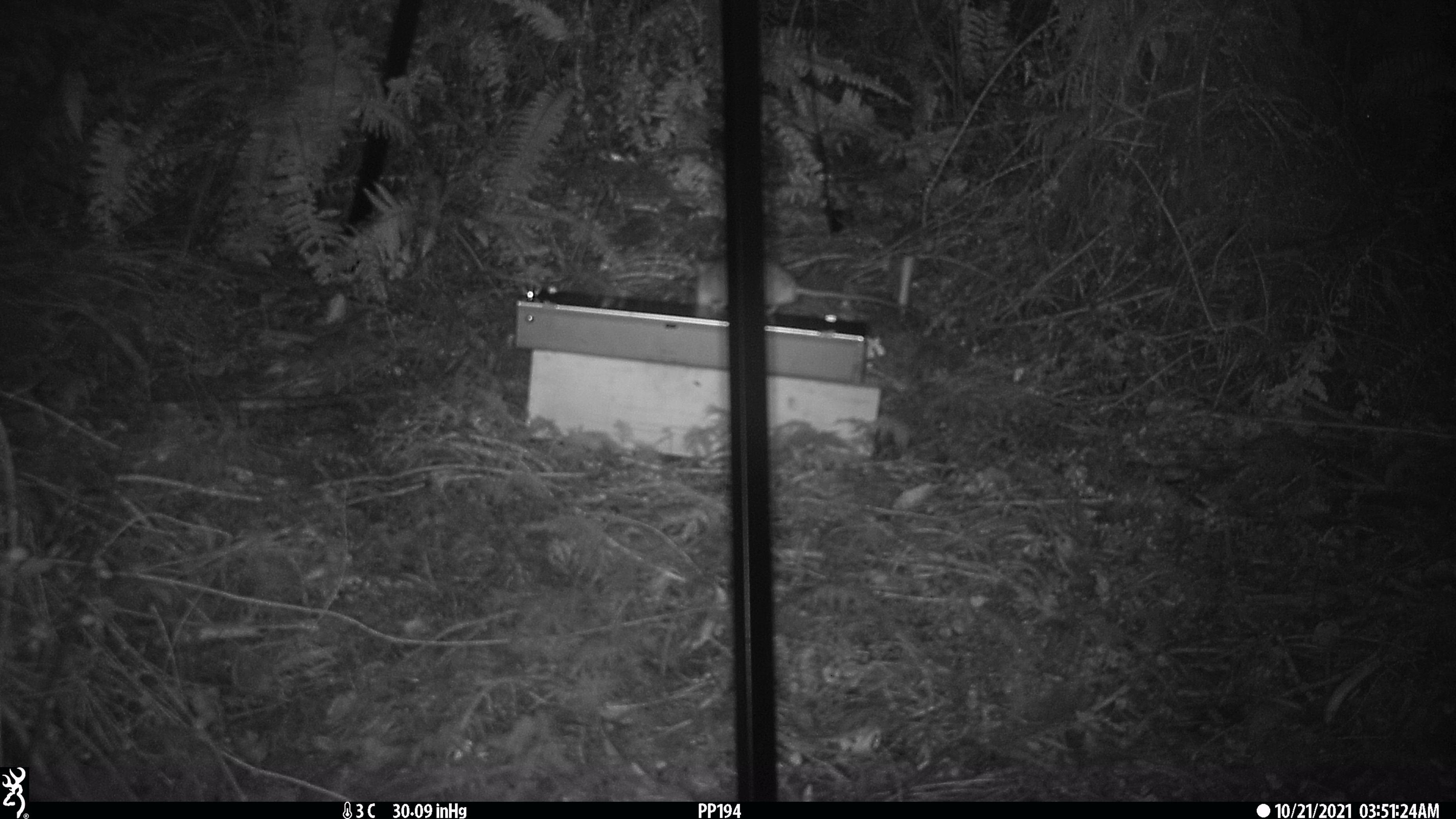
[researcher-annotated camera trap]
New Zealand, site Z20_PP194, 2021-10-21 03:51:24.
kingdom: Animalia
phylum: Chordata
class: Mammalia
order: Rodentia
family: Muridae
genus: Rattus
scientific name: Rattus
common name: rat